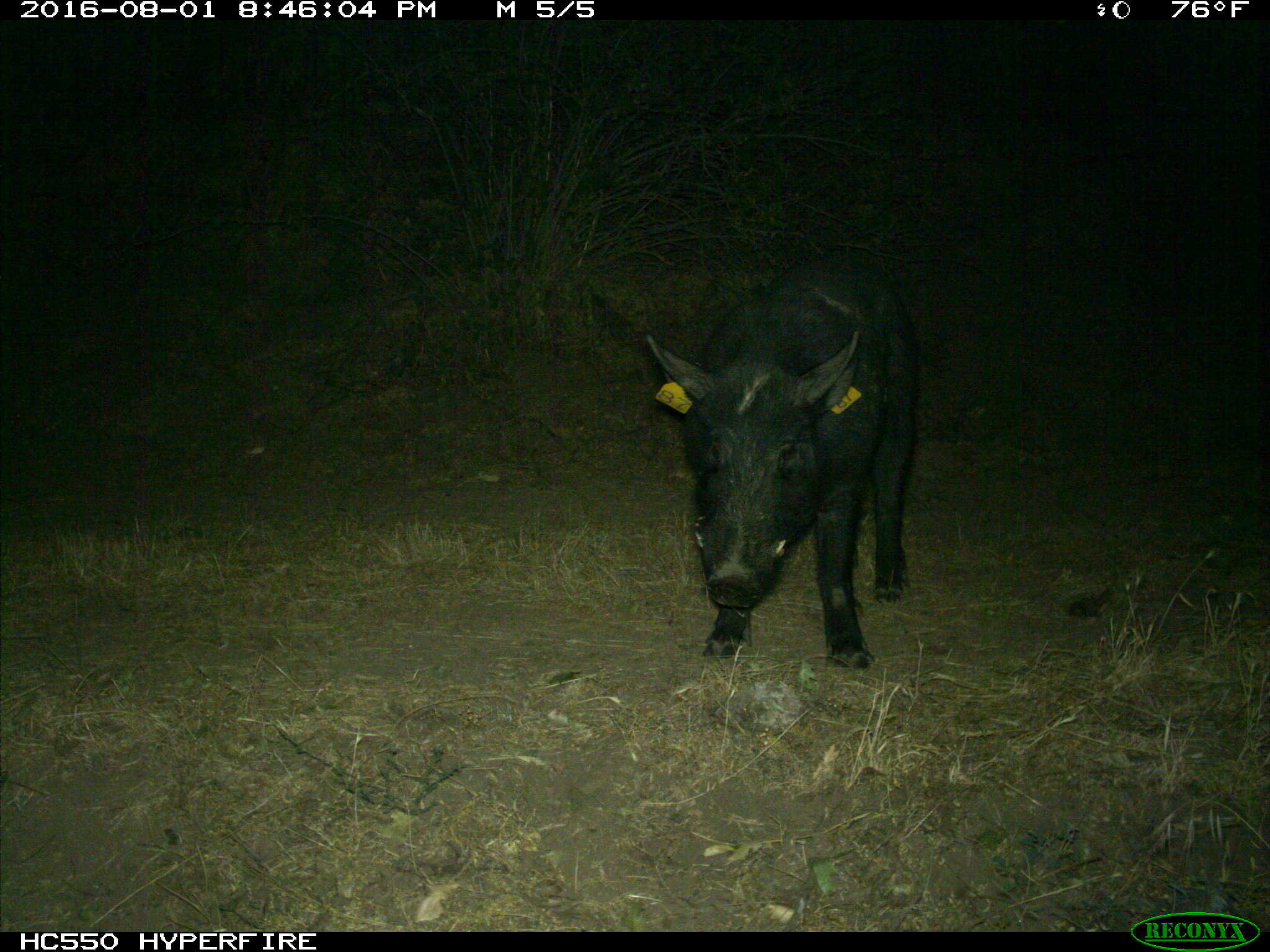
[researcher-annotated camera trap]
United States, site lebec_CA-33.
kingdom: Animalia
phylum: Chordata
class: Mammalia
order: Artiodactyla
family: Suidae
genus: Sus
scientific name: Sus scrofa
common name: wild boar